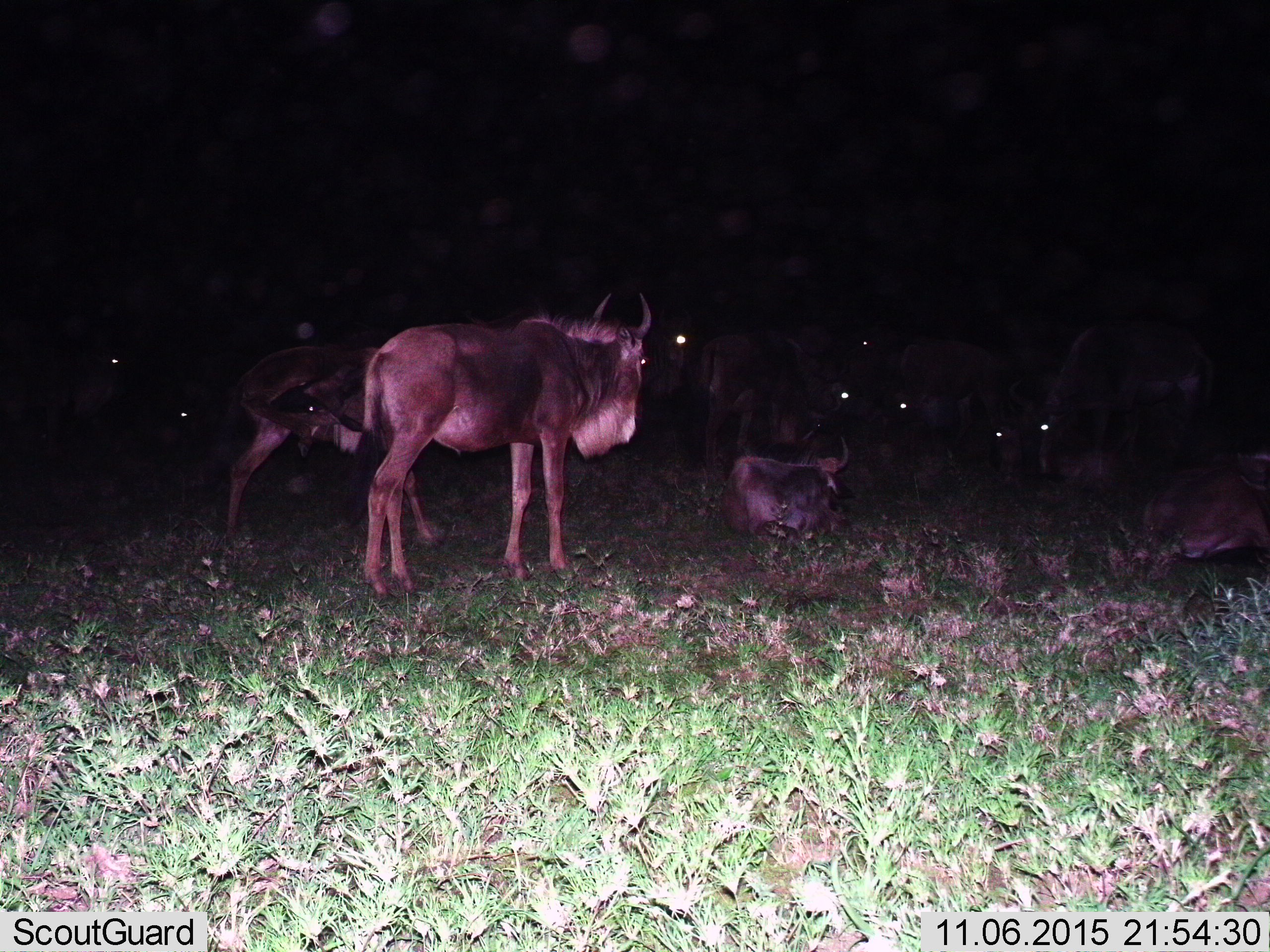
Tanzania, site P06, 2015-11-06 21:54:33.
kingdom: Animalia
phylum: Chordata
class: Mammalia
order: Artiodactyla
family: Bovidae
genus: Connochaetes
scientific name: Connochaetes taurinus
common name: blue wildebeest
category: wildebeest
Wildebeest (blue wildebeest) (Connochaetes taurinus), count 11-50. Behavior (volunteer vote fractions): standing 80%, resting 80%, moving 10%, interacting 0%. Young present (vote fraction): 30%. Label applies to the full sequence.